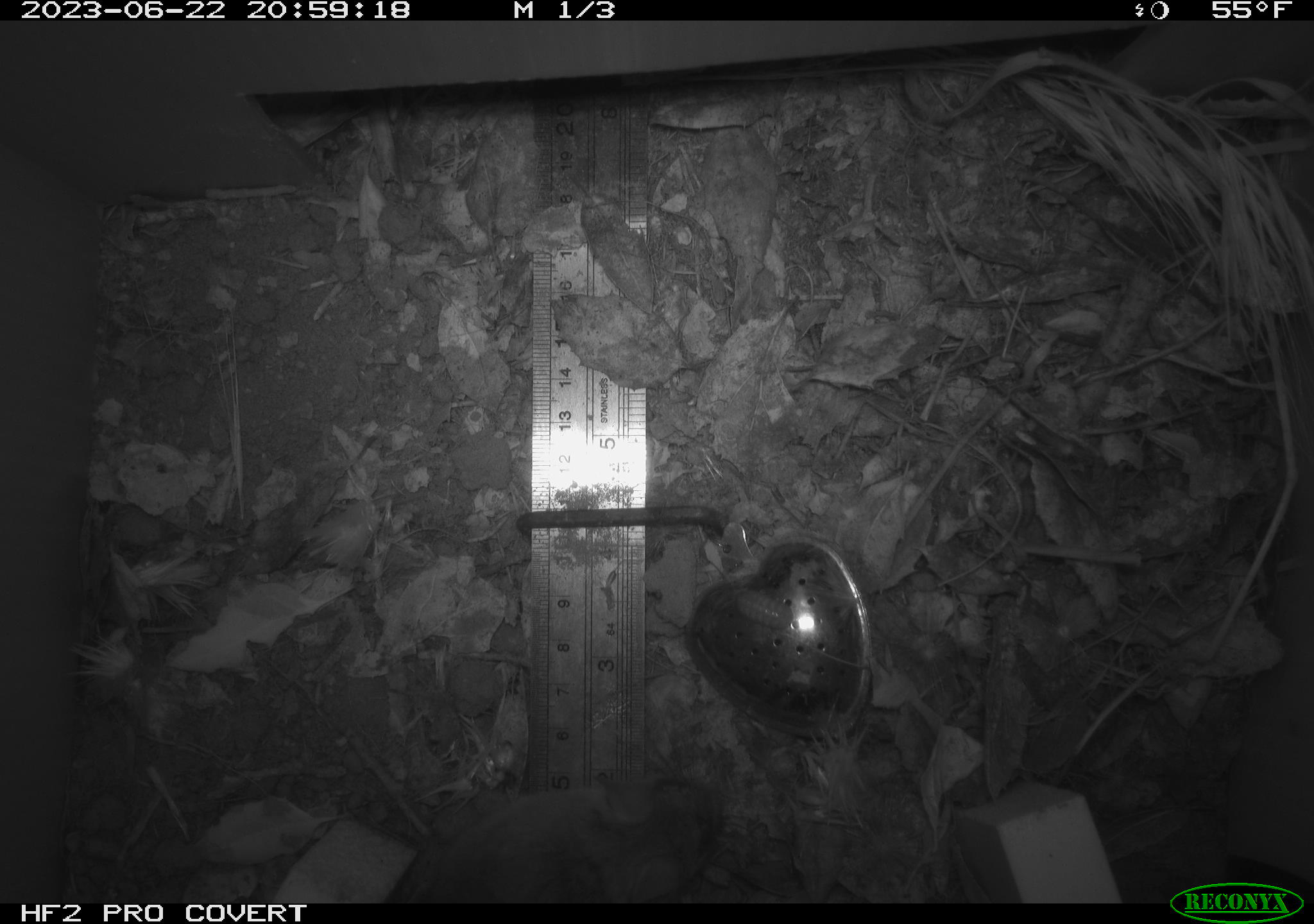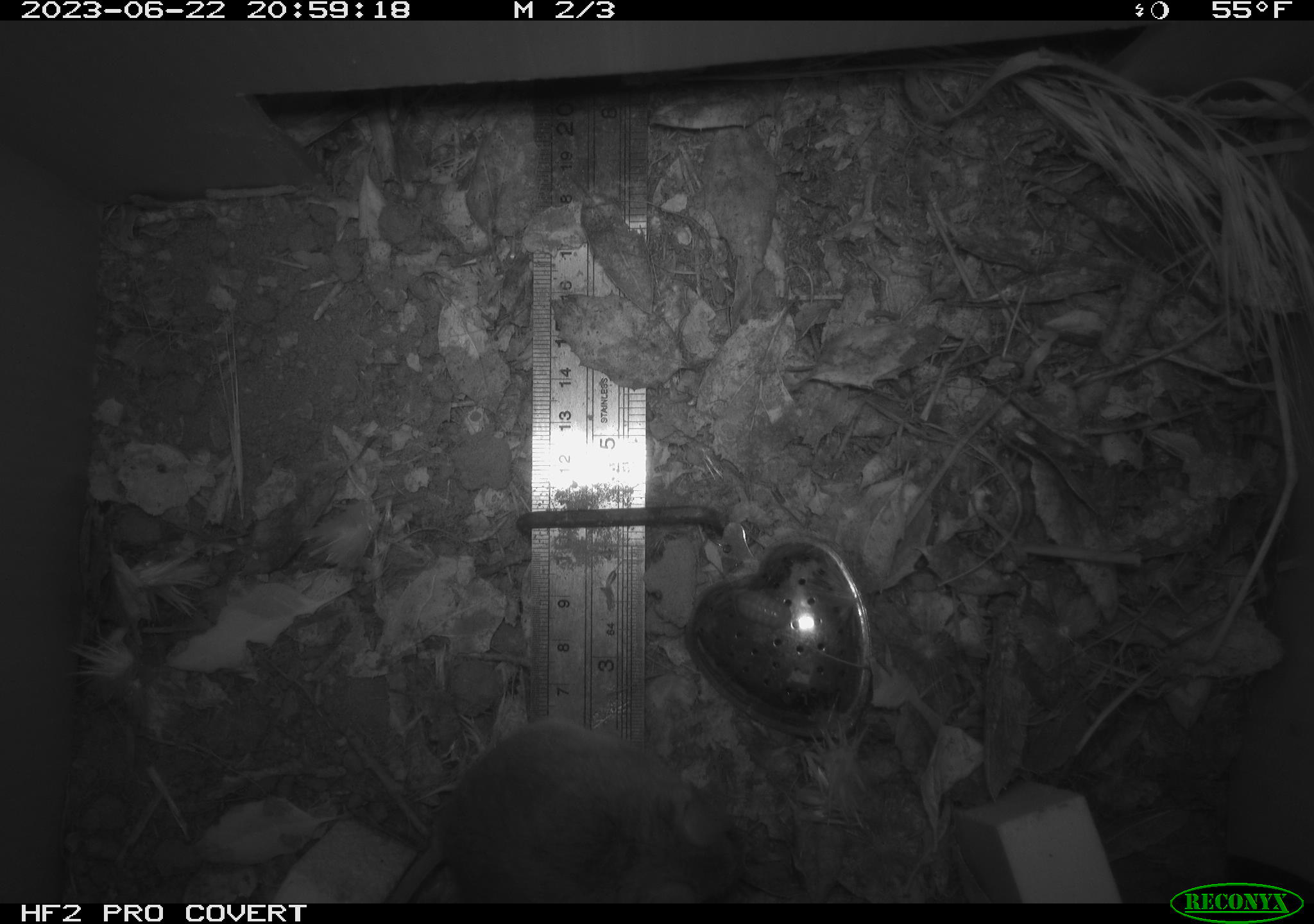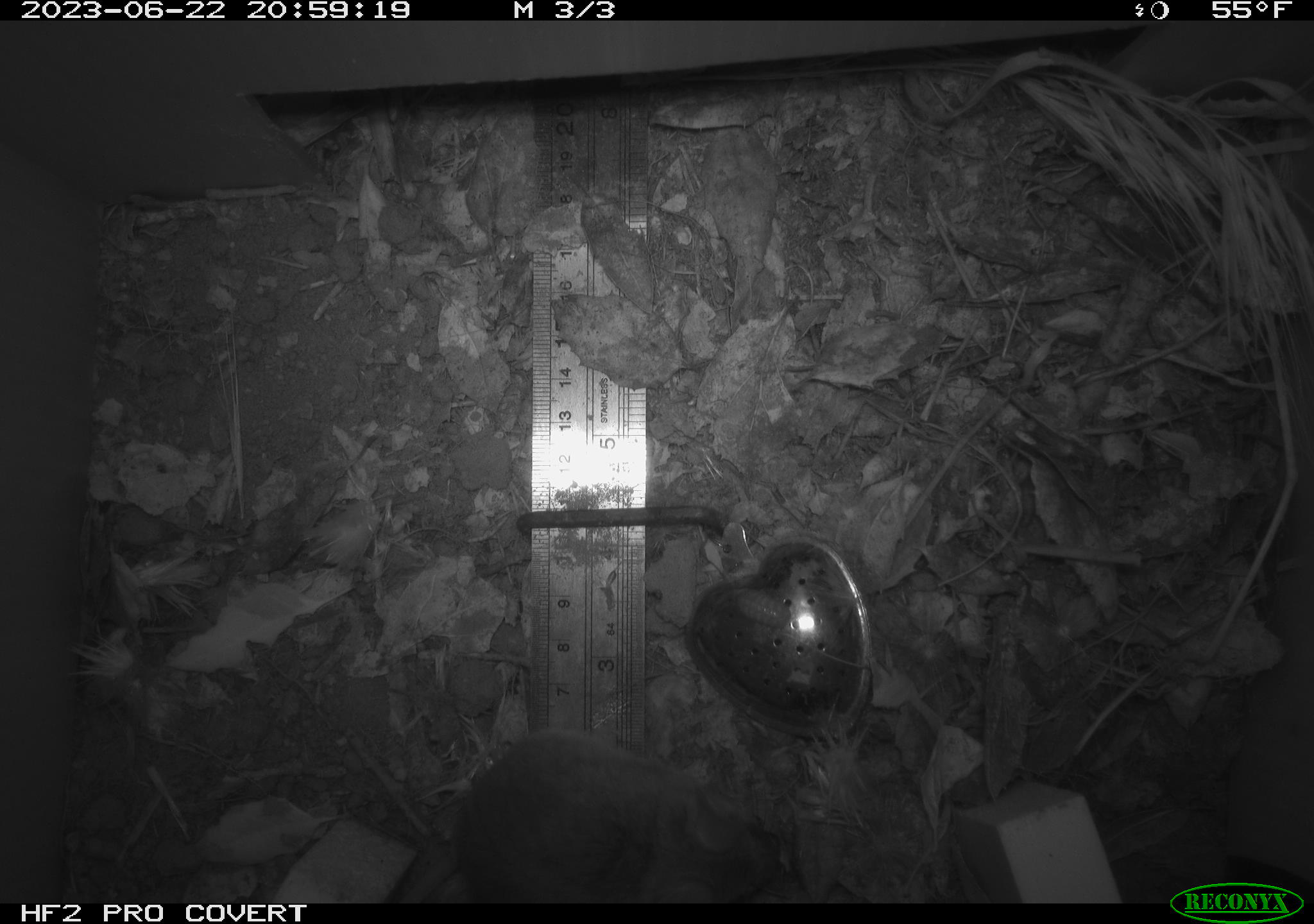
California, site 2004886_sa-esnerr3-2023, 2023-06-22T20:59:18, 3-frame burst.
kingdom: Animalia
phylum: Chordata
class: Mammalia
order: Rodentia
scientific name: Rodentia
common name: mouse species